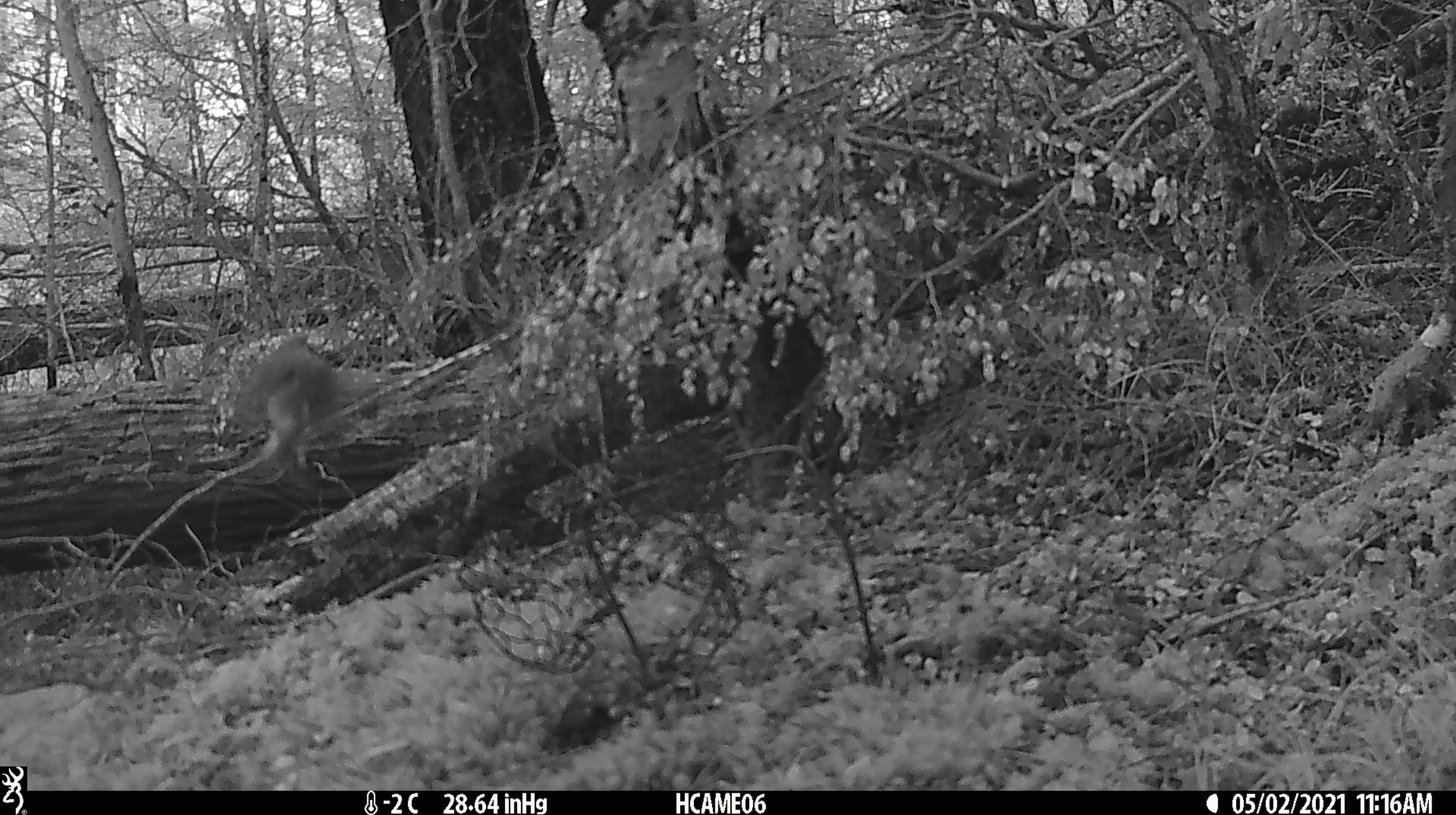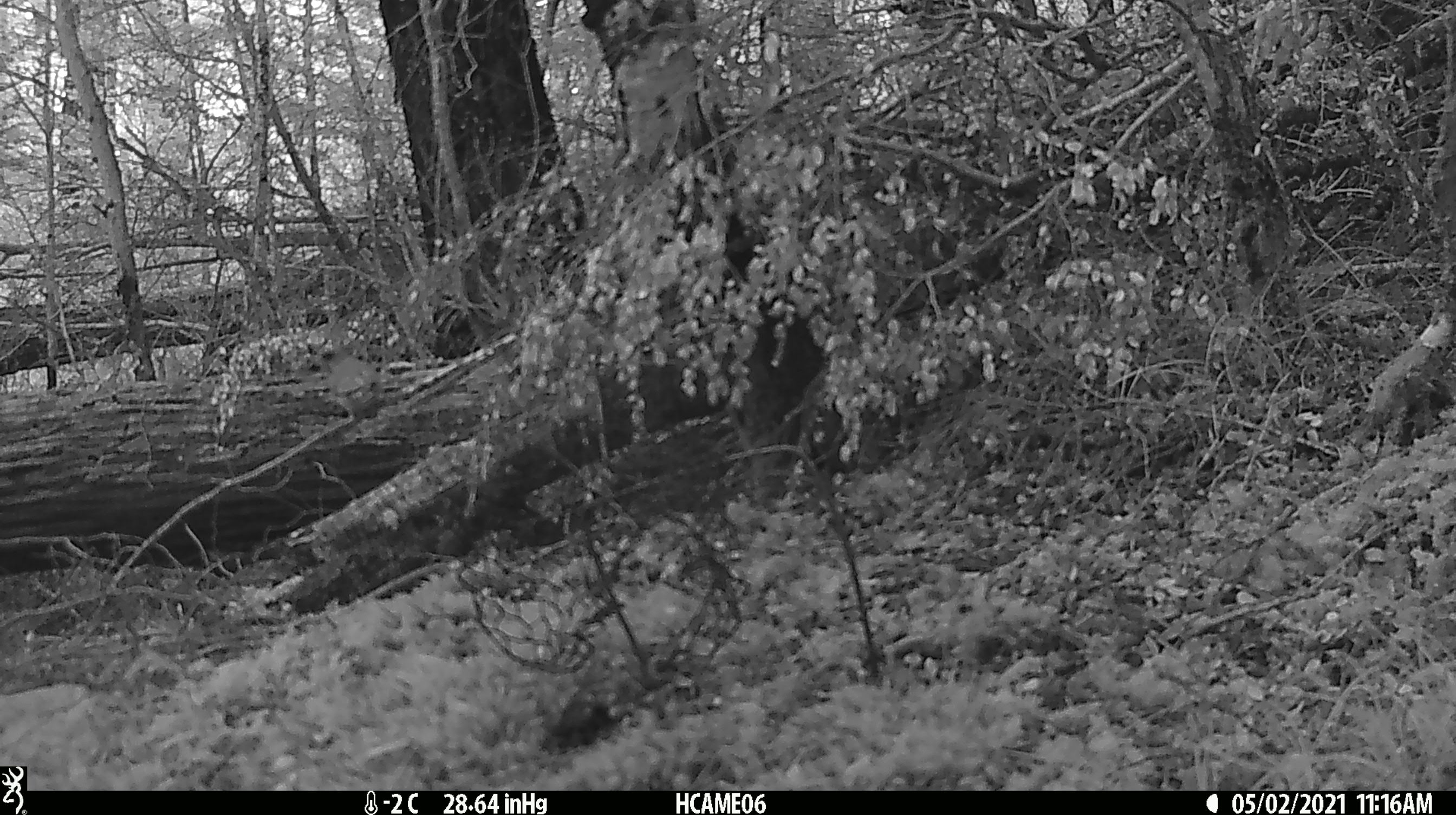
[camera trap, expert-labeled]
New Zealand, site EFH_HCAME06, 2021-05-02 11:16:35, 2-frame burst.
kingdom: Animalia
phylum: Chordata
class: Aves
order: Passeriformes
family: Fringillidae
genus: Fringilla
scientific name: Fringilla coelebs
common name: common chaffinch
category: chaffinch